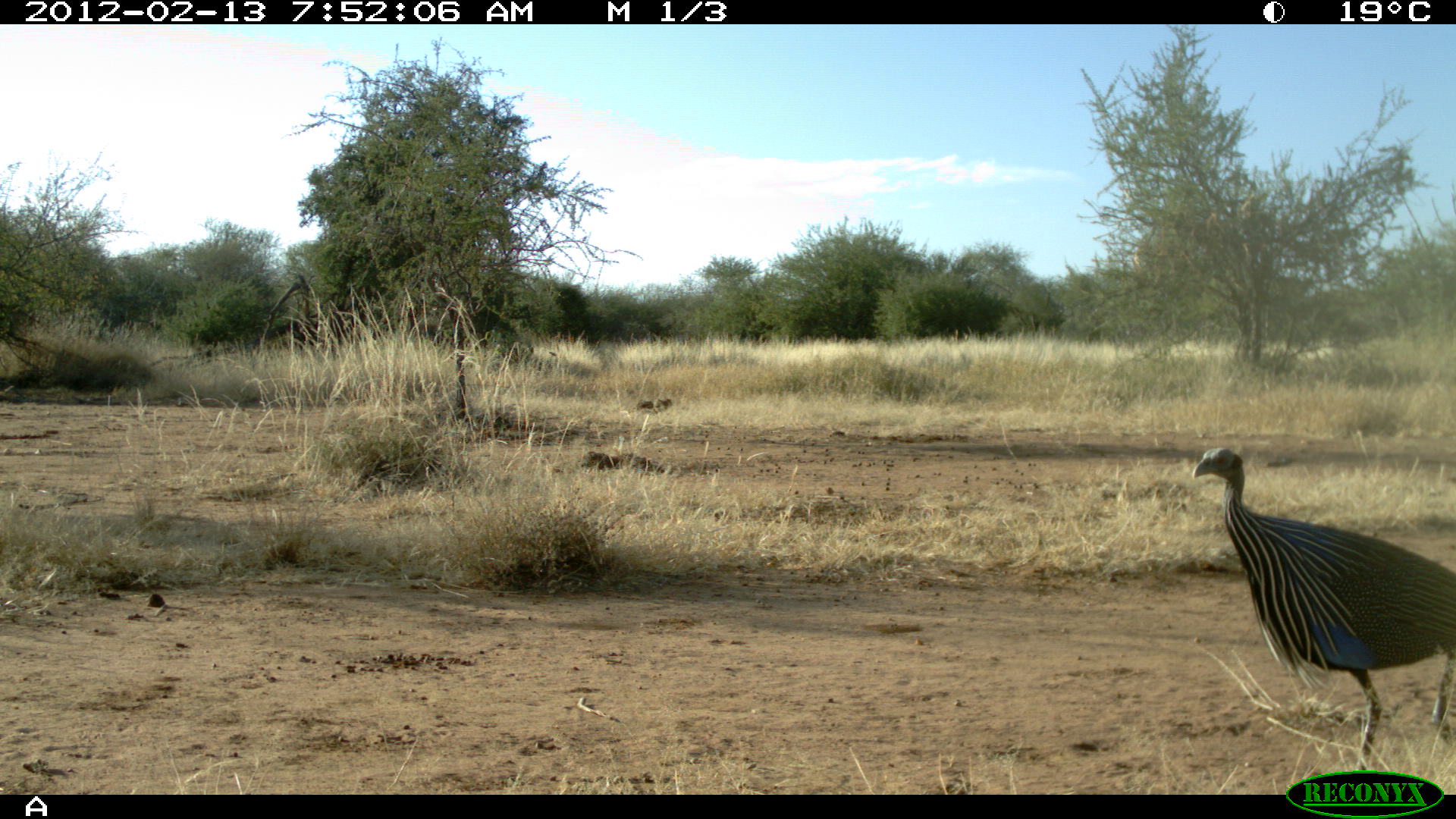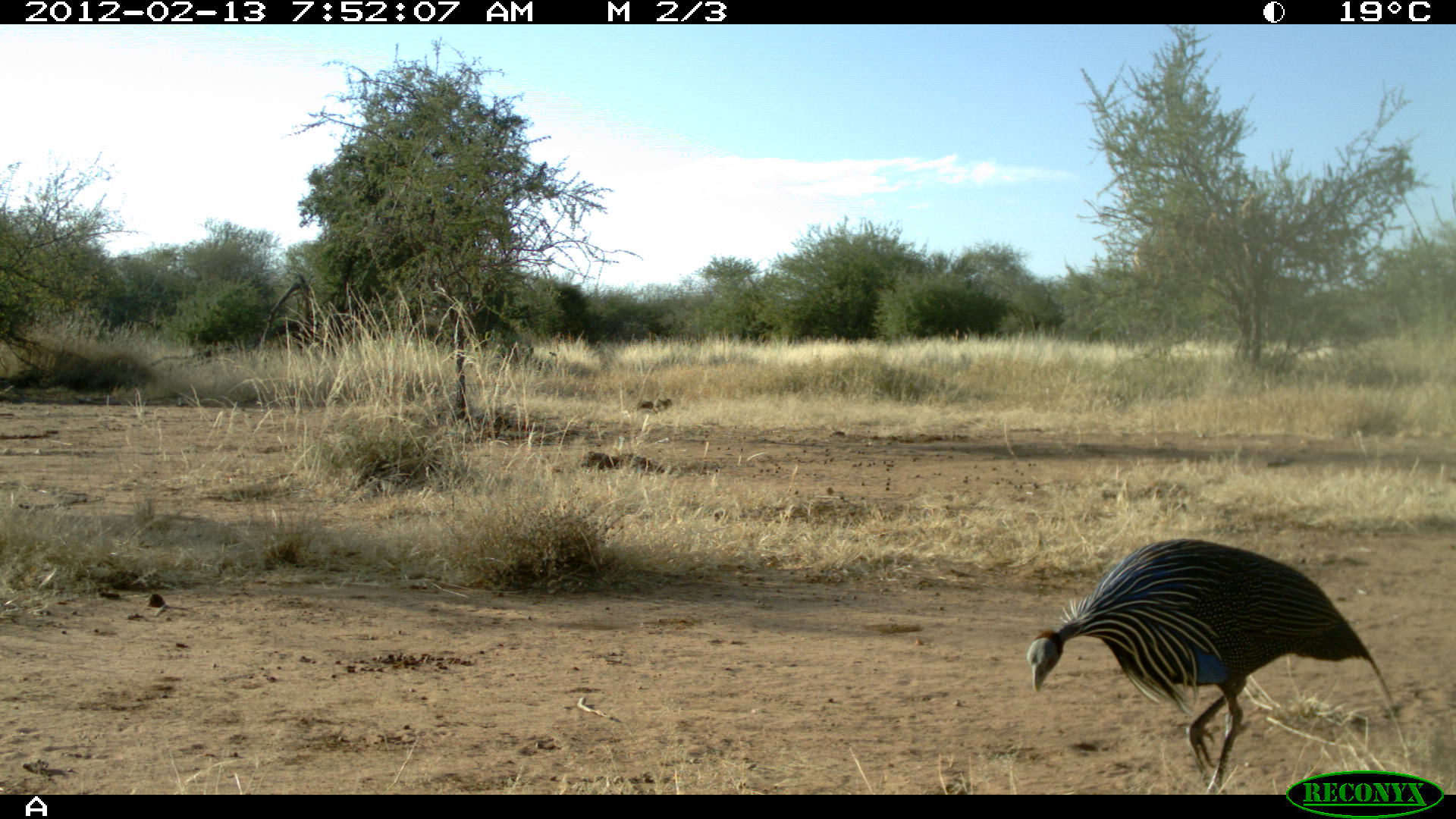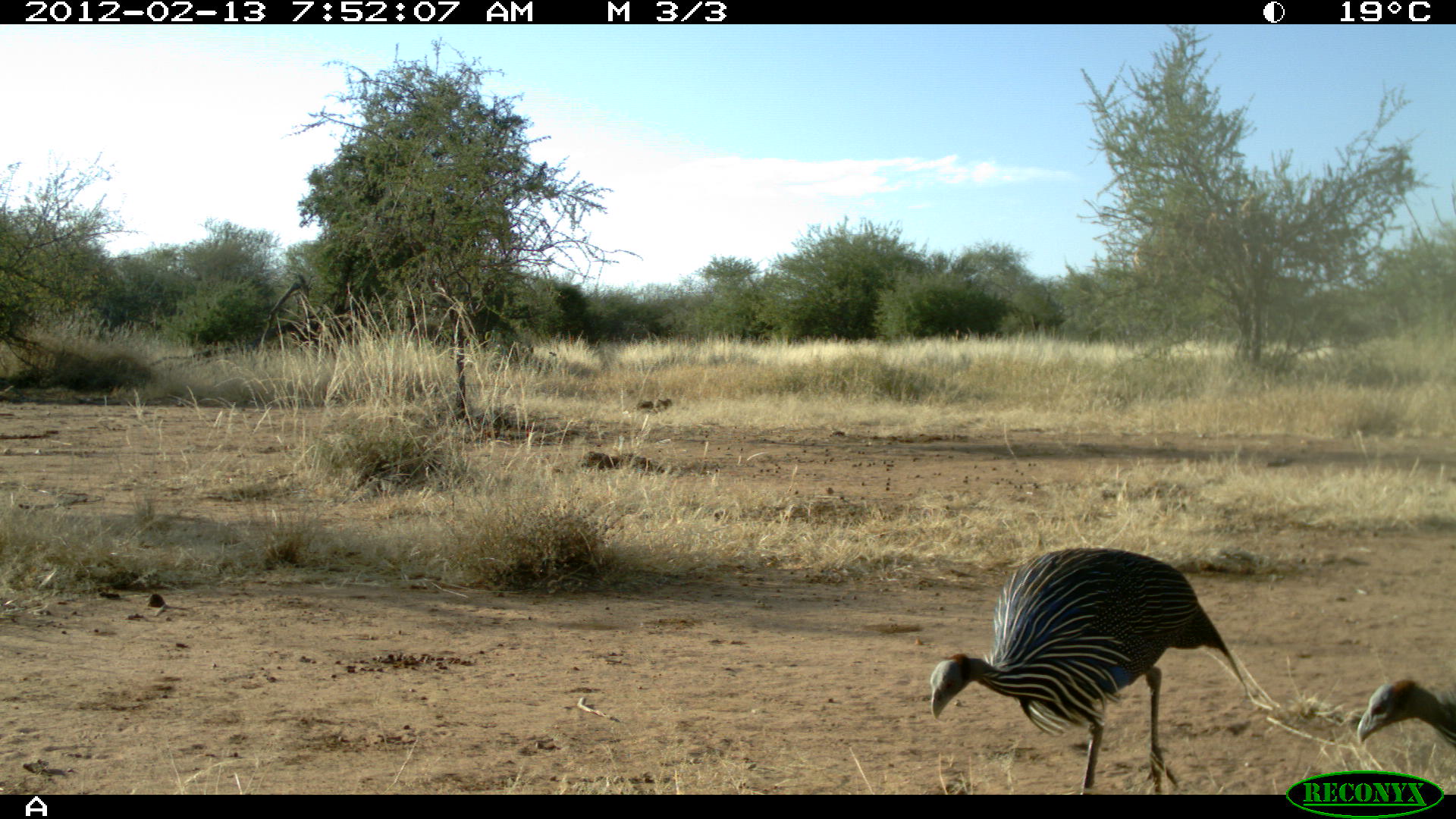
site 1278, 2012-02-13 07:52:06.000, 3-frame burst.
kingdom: Animalia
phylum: Chordata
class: Aves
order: Galliformes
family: Numididae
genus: Acryllium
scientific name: Acryllium vulturinum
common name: vulturine guineafowl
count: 1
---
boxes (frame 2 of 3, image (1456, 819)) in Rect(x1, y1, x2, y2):
acryllium vulturinum: Rect(1026, 538, 1413, 793)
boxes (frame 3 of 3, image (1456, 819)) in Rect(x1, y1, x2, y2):
acryllium vulturinum: Rect(930, 548, 1247, 795); Rect(1356, 678, 1456, 748)